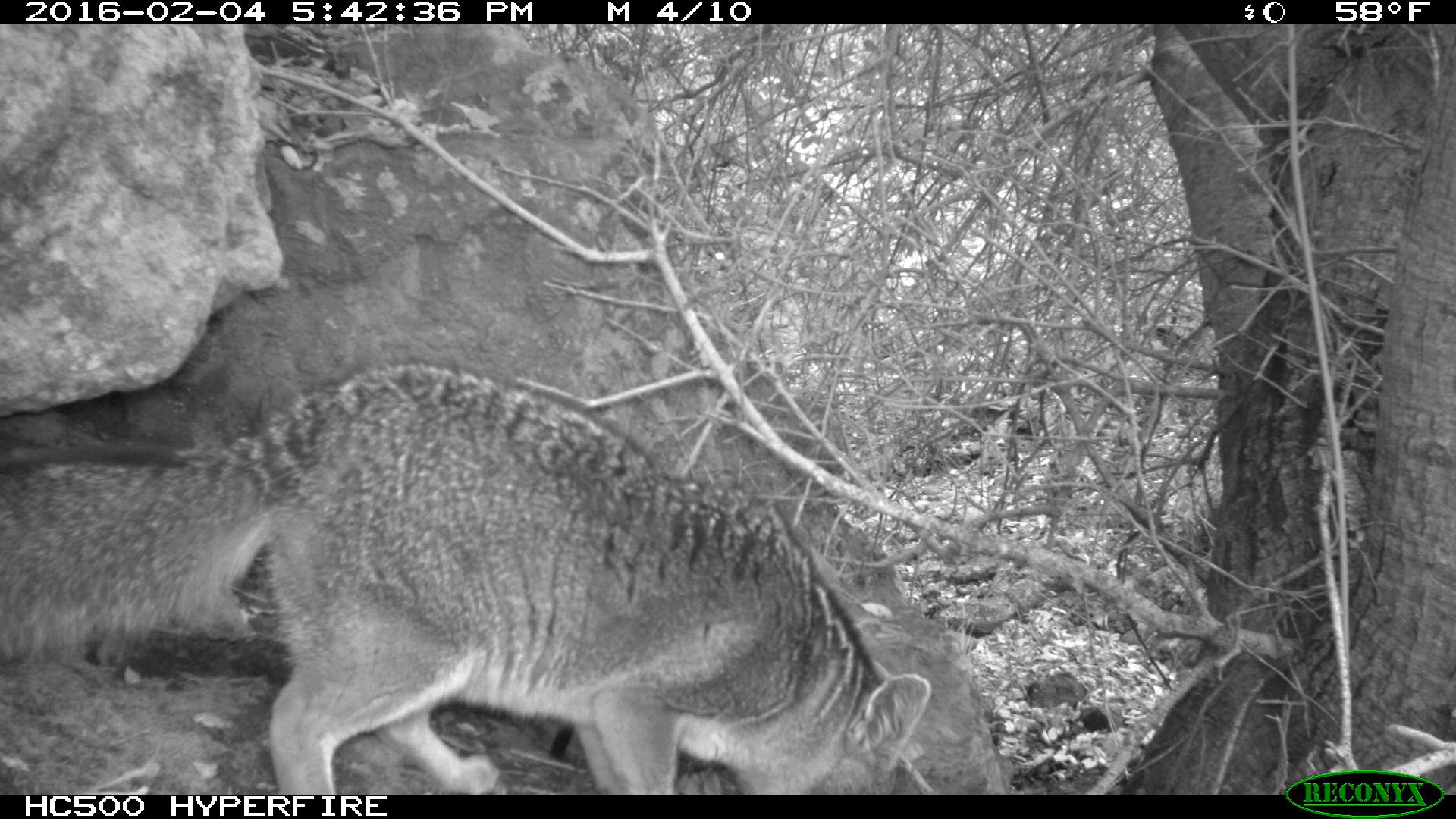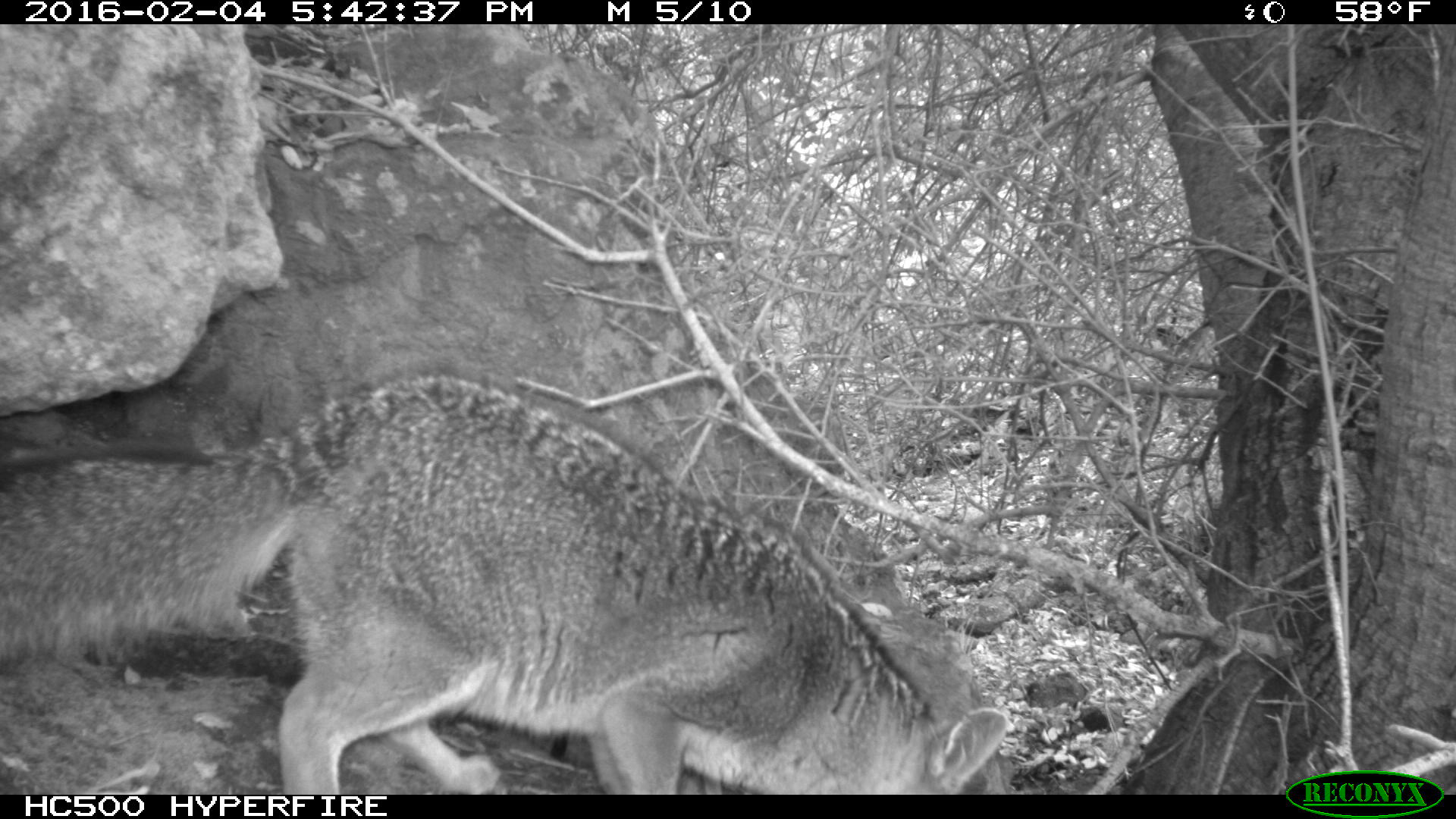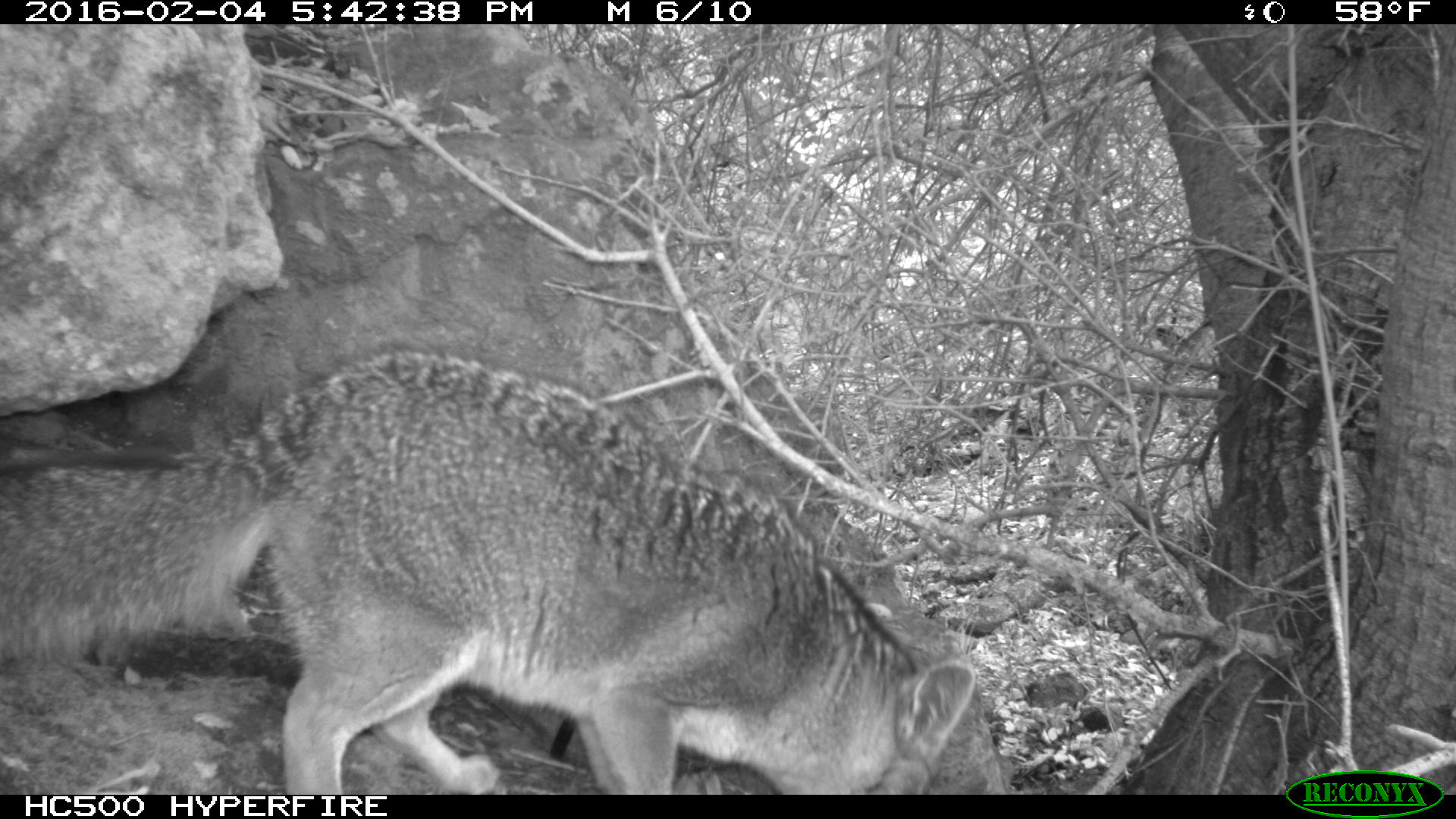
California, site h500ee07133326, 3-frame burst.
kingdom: Animalia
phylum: Chordata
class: Mammalia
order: Carnivora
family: Canidae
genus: Urocyon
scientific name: Urocyon littoralis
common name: island fox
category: fox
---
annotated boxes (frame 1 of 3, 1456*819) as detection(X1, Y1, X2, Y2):
fox: detection(1, 362, 931, 794)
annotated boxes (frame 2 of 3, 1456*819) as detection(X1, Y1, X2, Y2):
fox: detection(0, 375, 1009, 795)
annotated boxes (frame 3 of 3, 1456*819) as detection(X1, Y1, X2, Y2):
fox: detection(0, 347, 977, 794)